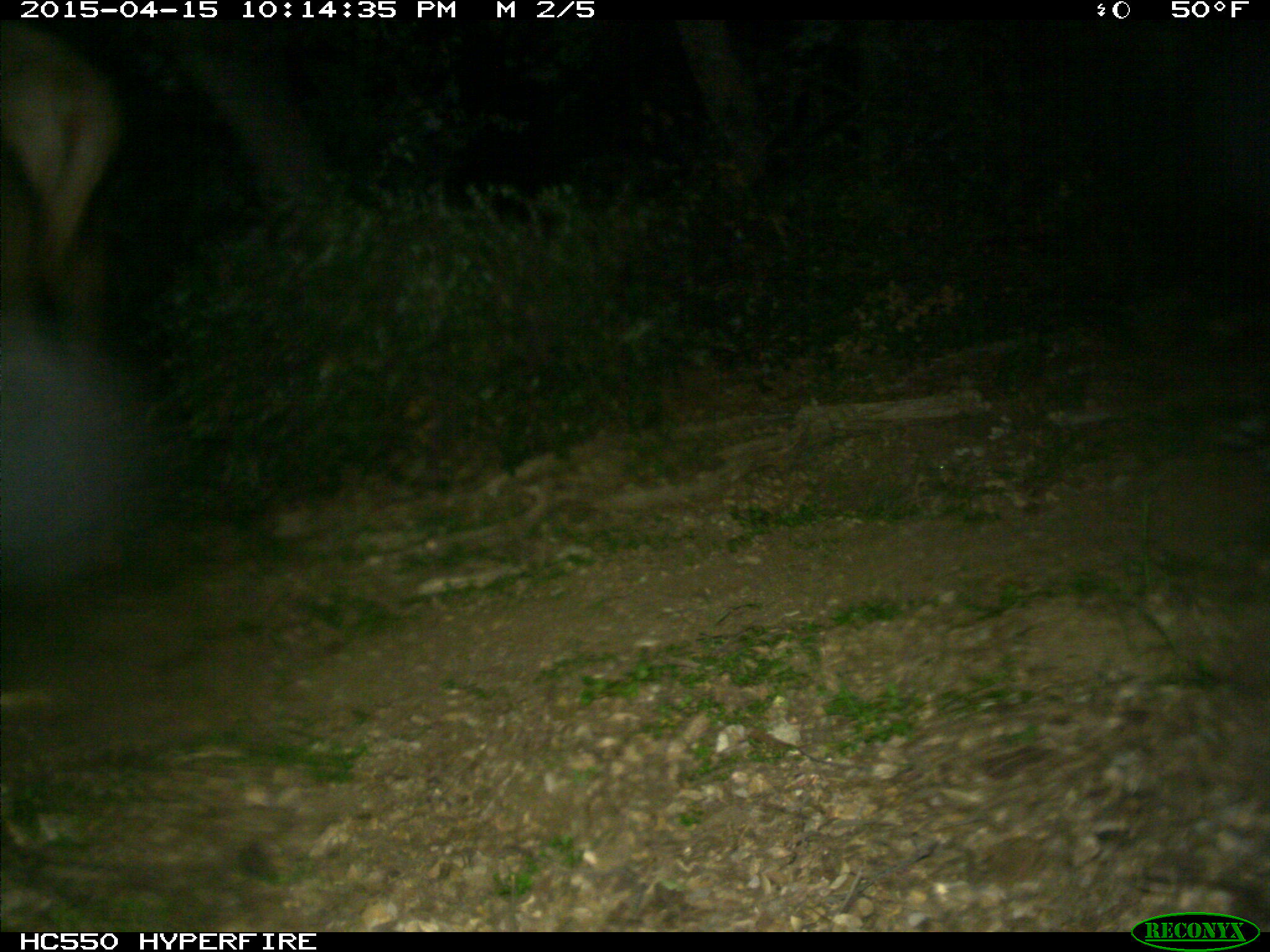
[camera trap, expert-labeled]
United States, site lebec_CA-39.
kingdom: Animalia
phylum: Chordata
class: Mammalia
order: Artiodactyla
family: Cervidae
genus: Cervus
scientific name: Cervus canadensis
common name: elk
Cervus canadensis (elk).